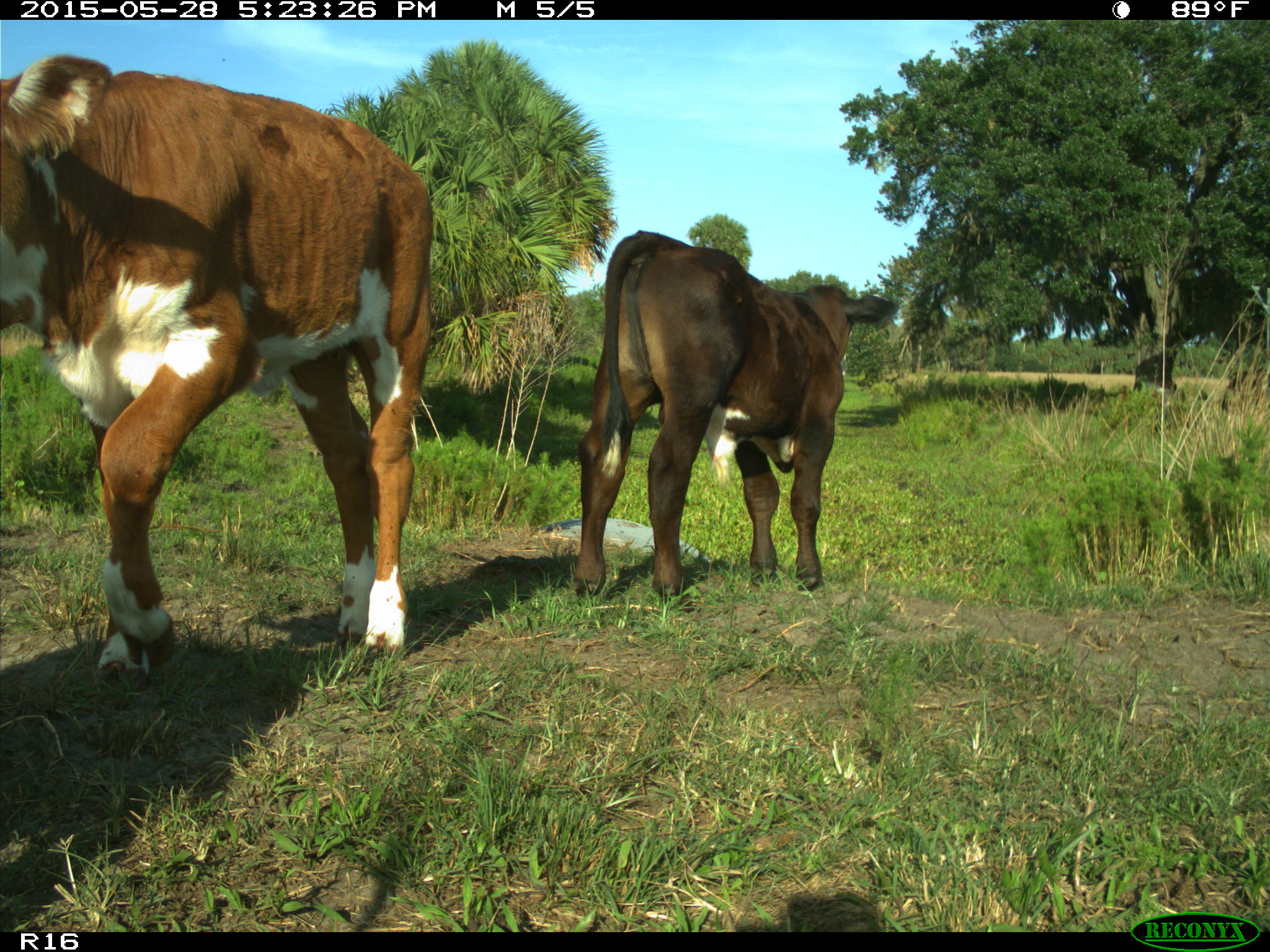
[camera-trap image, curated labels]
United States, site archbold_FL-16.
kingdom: Animalia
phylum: Chordata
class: Mammalia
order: Artiodactyla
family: Bovidae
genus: Bos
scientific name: Bos taurus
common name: domestic cow